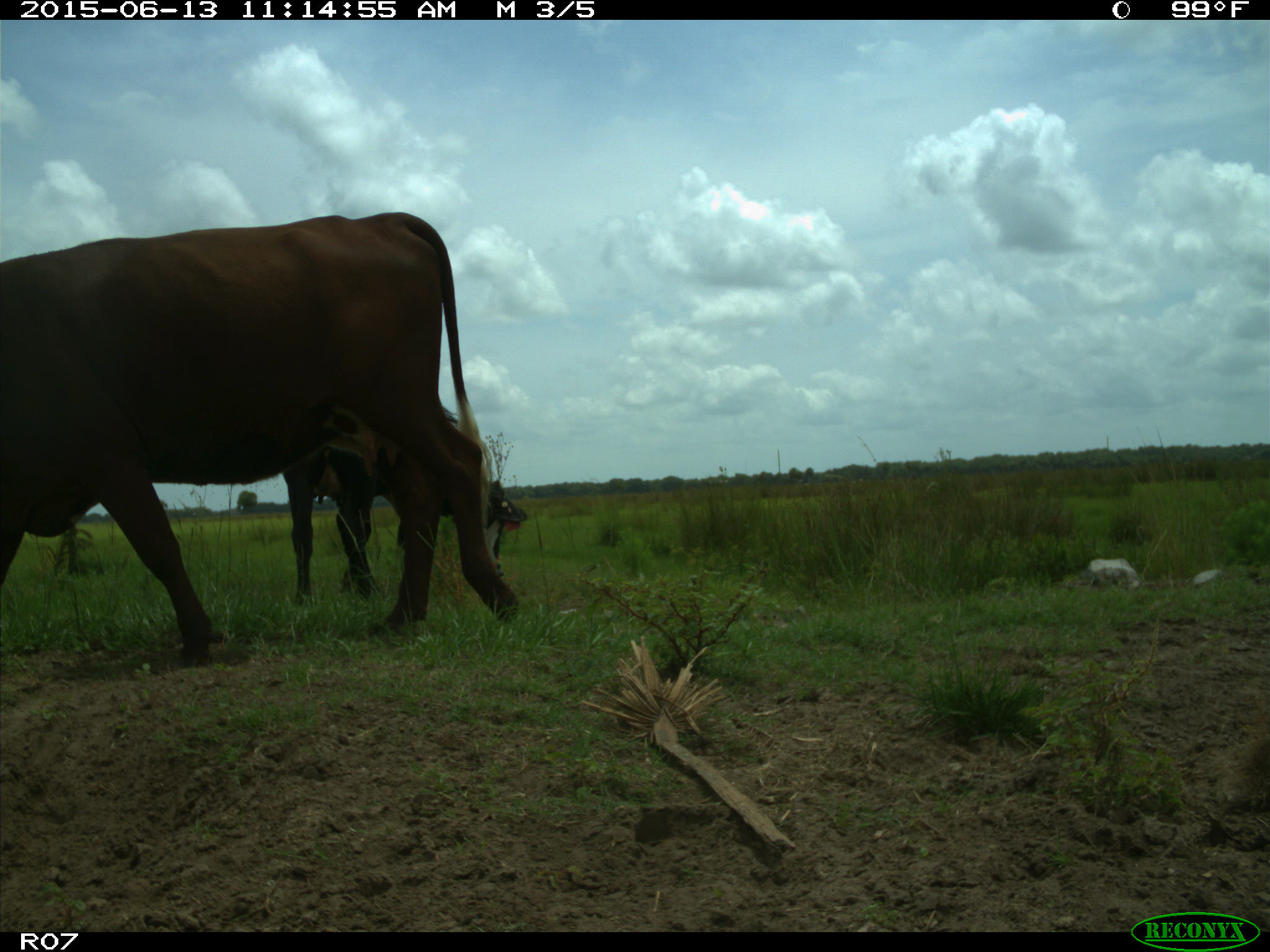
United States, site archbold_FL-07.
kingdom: Animalia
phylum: Chordata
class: Mammalia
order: Artiodactyla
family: Bovidae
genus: Bos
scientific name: Bos taurus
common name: domestic cow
Bos taurus (domestic cow).